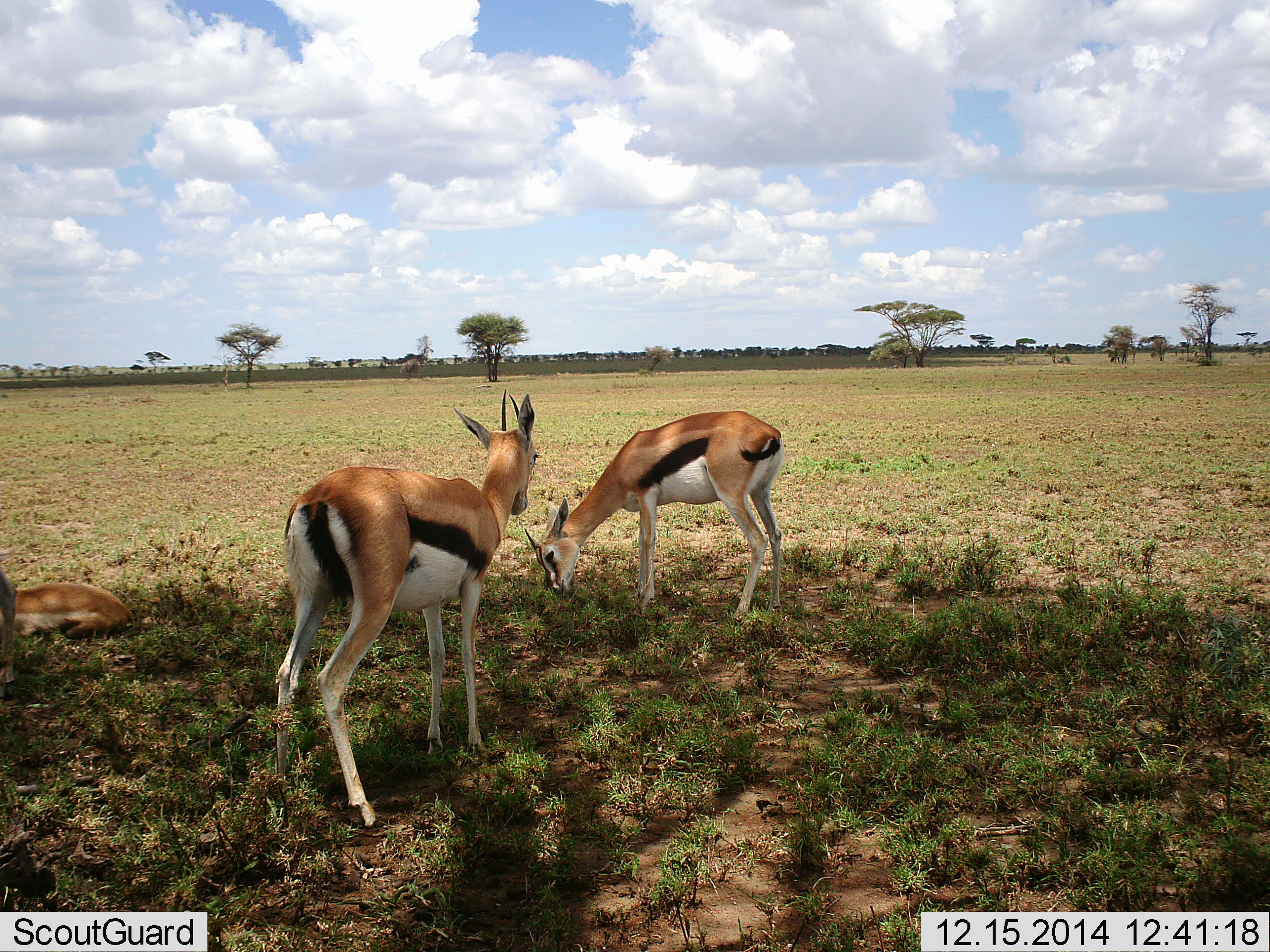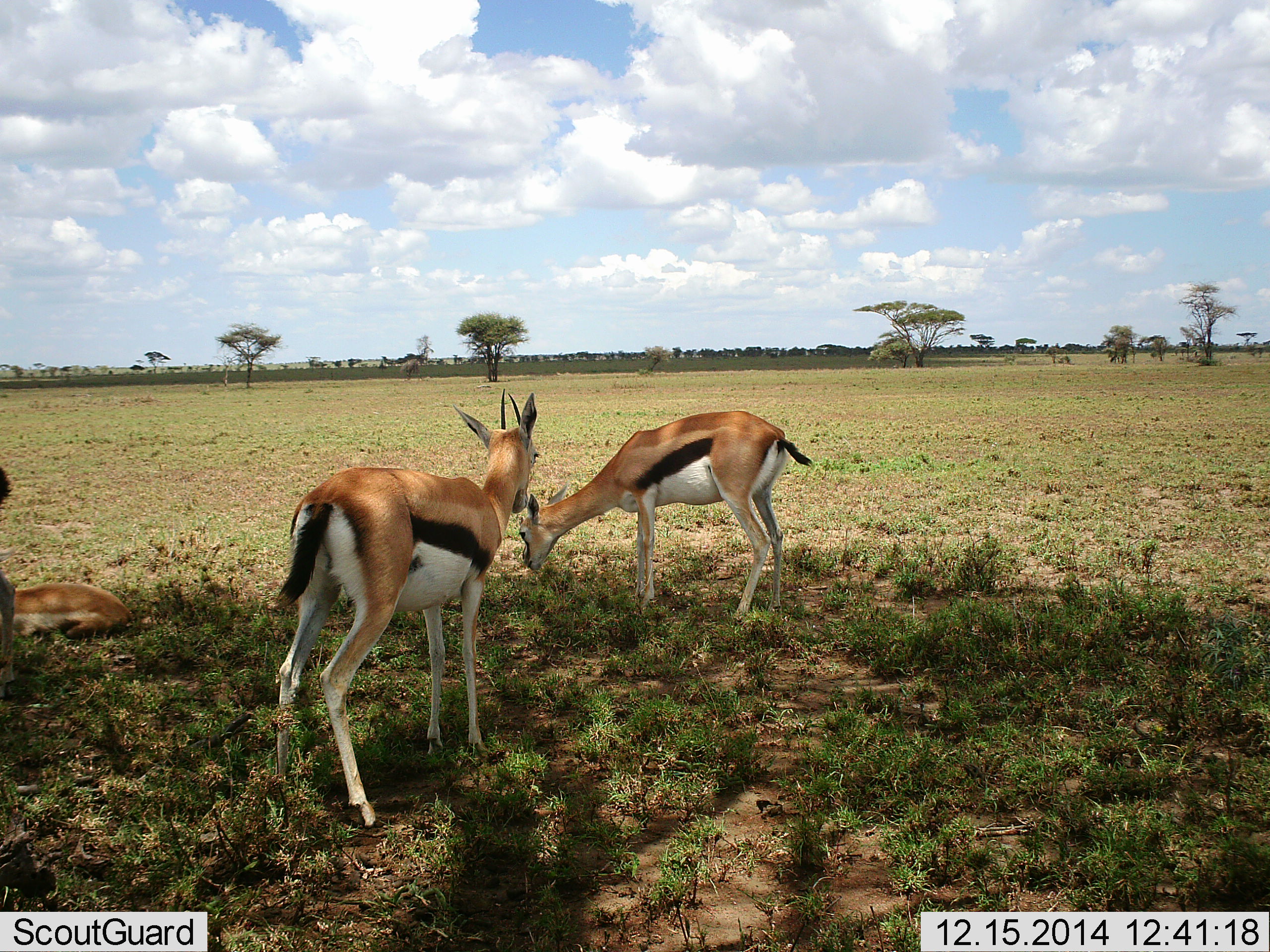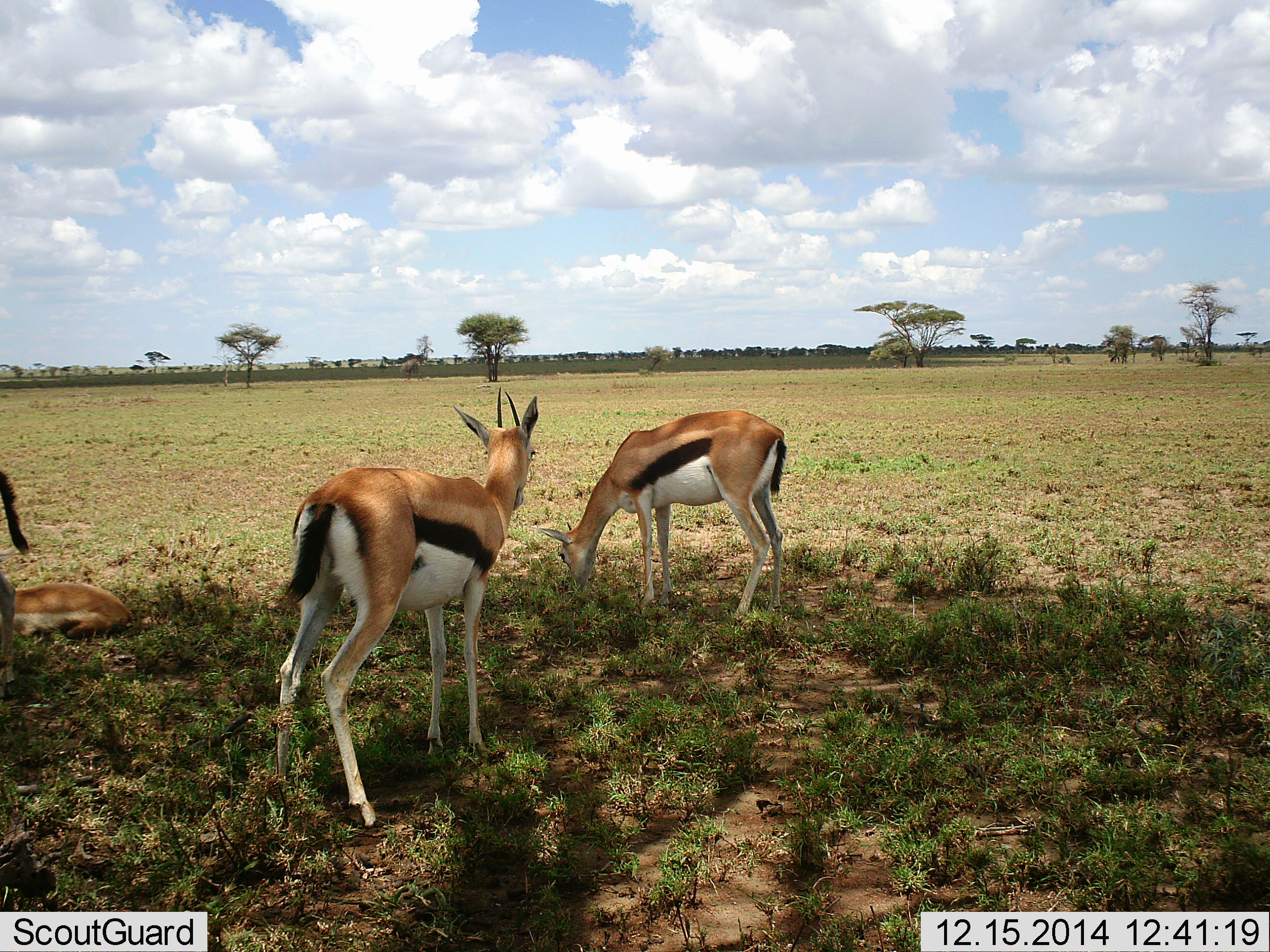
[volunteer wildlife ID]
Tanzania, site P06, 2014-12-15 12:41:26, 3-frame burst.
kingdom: Animalia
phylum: Chordata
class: Mammalia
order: Artiodactyla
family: Bovidae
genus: Eudorcas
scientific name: Eudorcas thomsonii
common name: thomson's gazelle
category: gazellethomsons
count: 4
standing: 90%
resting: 90%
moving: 0%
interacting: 0%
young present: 0%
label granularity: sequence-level